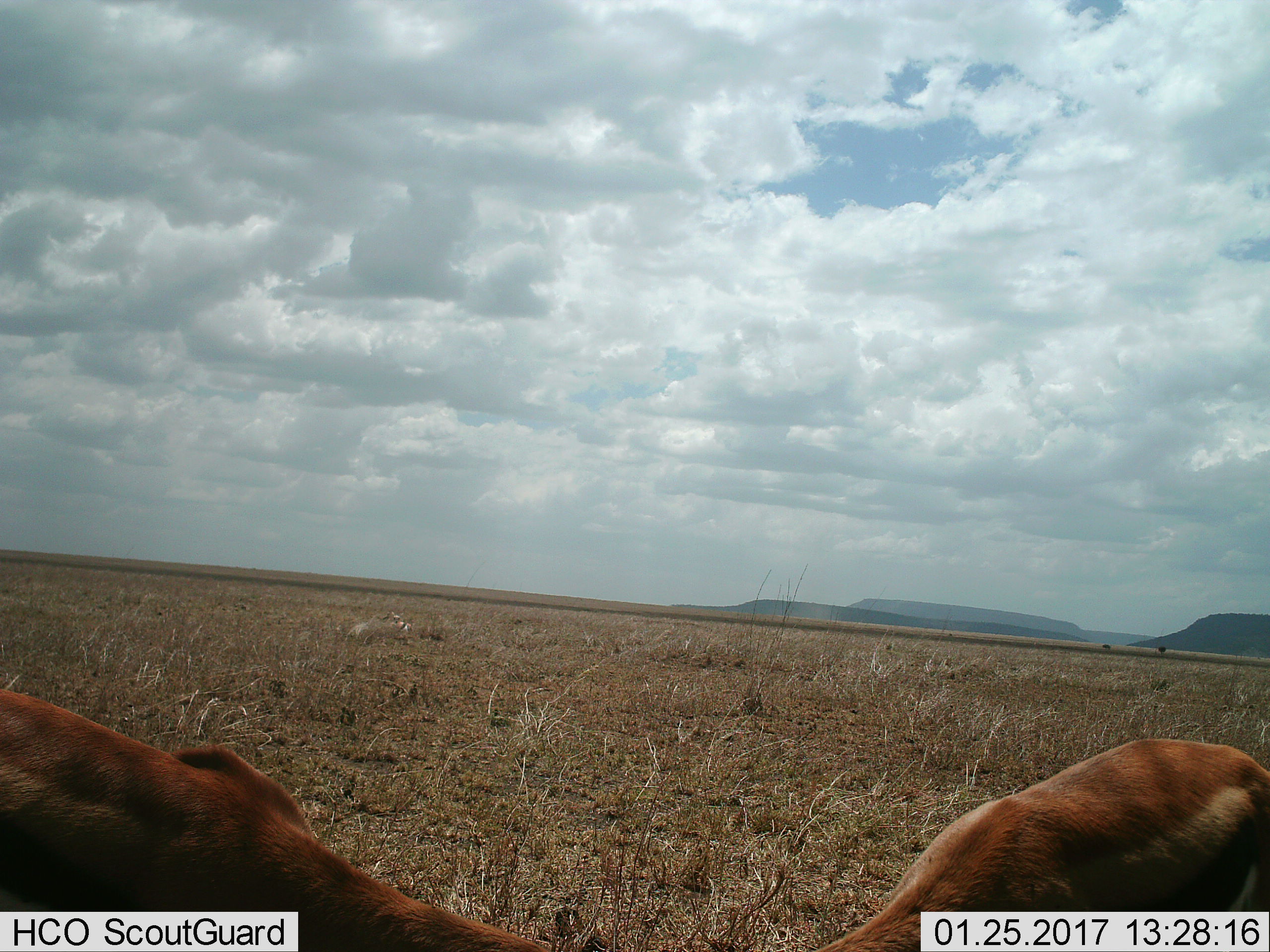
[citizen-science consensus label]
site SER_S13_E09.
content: unidentified animal